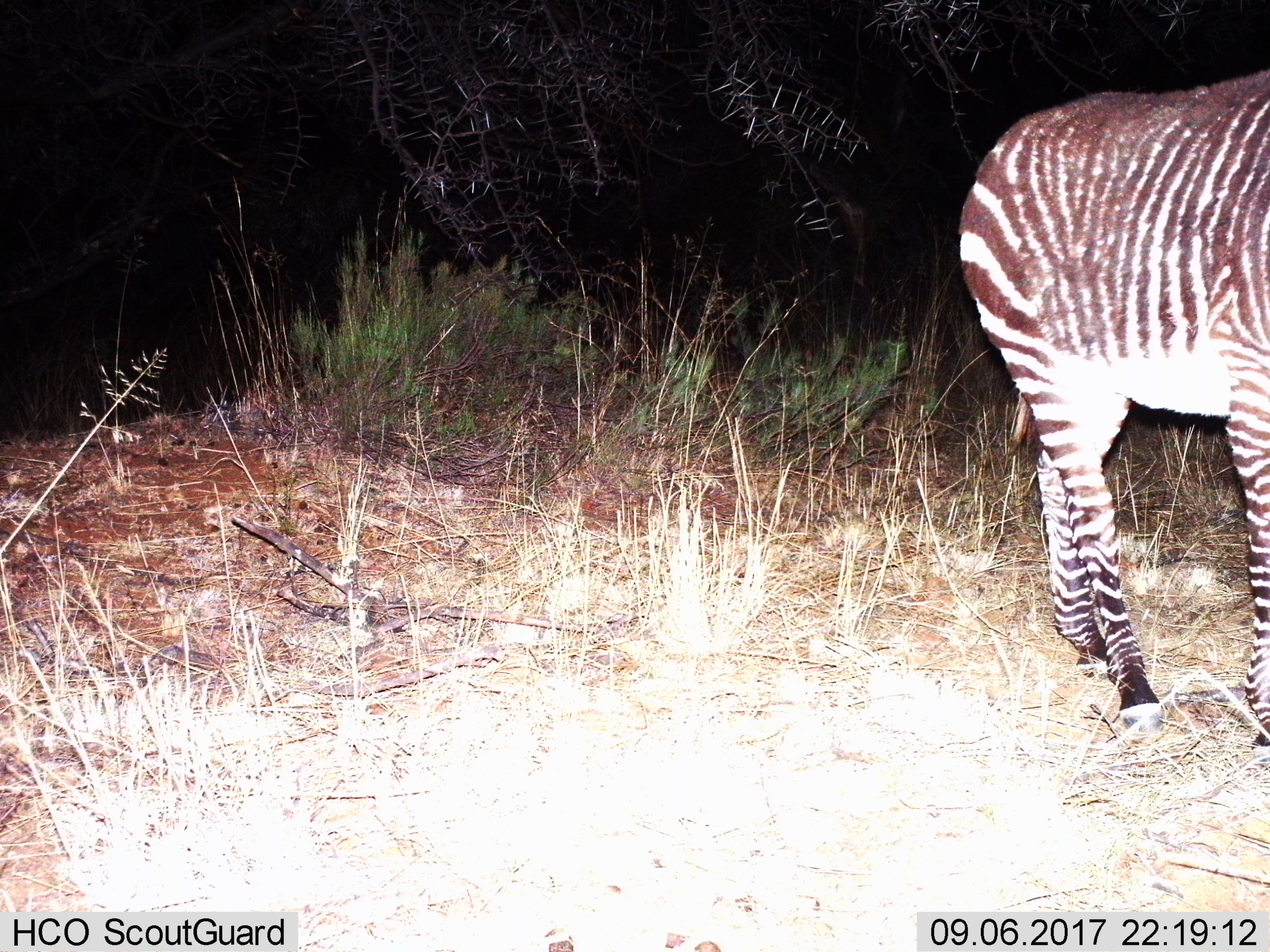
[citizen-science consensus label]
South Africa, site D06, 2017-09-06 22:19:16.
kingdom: Animalia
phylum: Chordata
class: Mammalia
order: Perissodactyla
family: Equidae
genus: Equus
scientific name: Equus zebra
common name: mountain zebra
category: zebramountain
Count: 1.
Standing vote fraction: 75%.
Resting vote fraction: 0%.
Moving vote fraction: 12%.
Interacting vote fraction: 0%.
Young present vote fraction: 12%.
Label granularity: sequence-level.